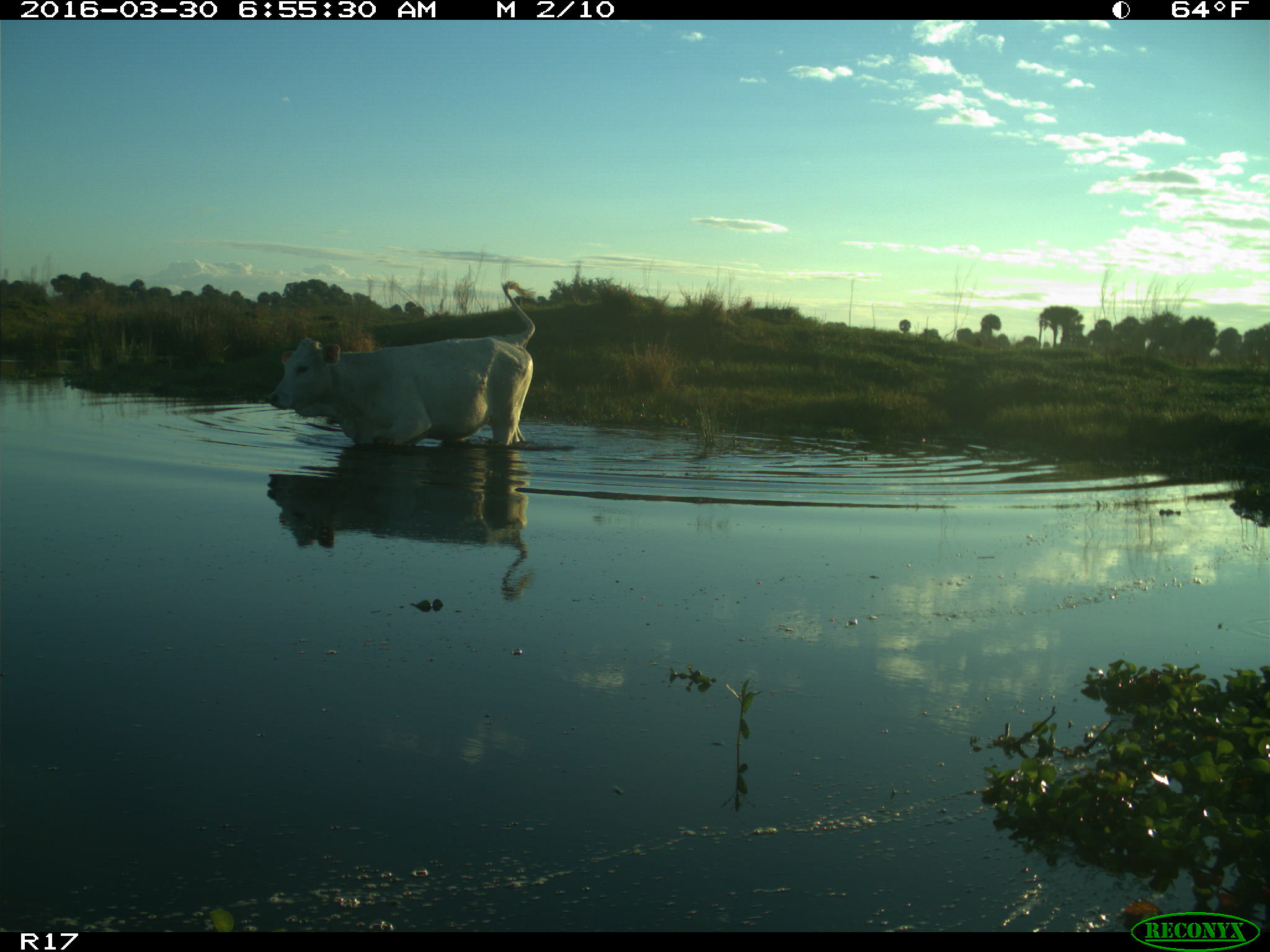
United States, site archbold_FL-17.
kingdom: Animalia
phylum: Chordata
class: Mammalia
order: Artiodactyla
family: Bovidae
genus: Bos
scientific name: Bos taurus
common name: domestic cow